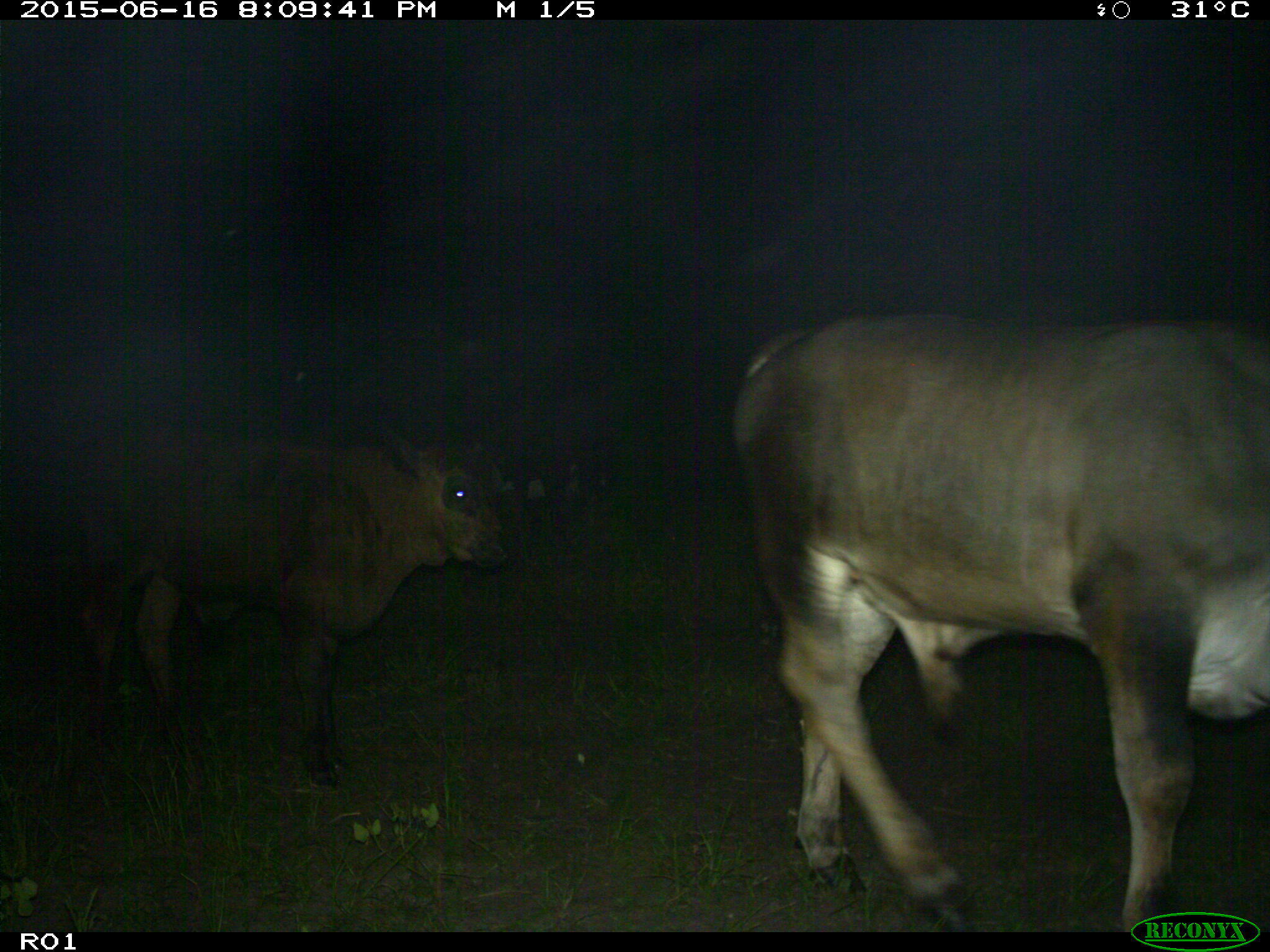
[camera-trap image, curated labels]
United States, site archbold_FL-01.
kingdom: Animalia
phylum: Chordata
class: Mammalia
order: Artiodactyla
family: Bovidae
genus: Bos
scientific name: Bos taurus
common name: domestic cow